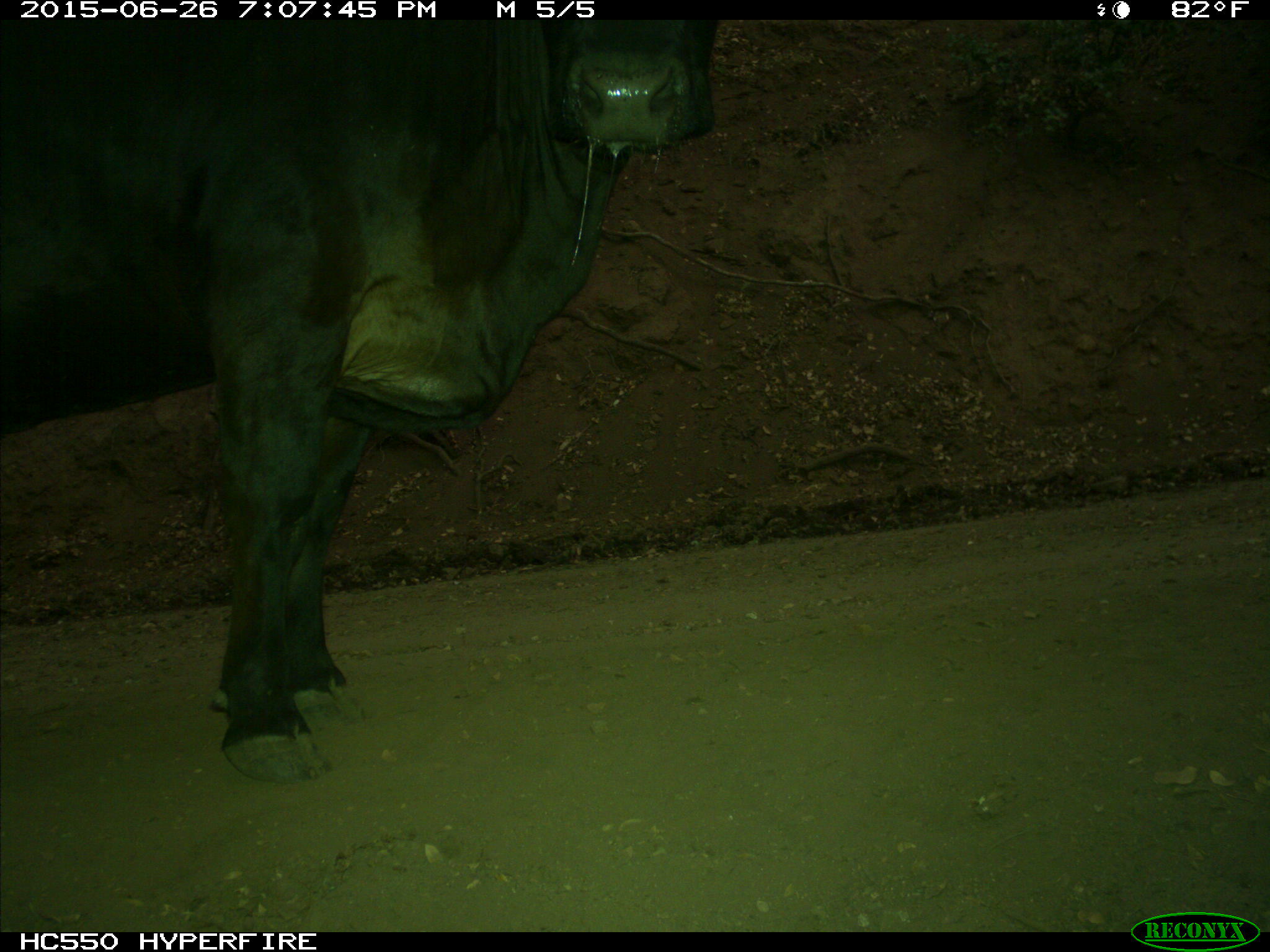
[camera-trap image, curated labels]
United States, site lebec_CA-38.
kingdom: Animalia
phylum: Chordata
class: Mammalia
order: Artiodactyla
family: Bovidae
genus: Bos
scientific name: Bos taurus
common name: domestic cow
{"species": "Bos taurus (domestic cow)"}